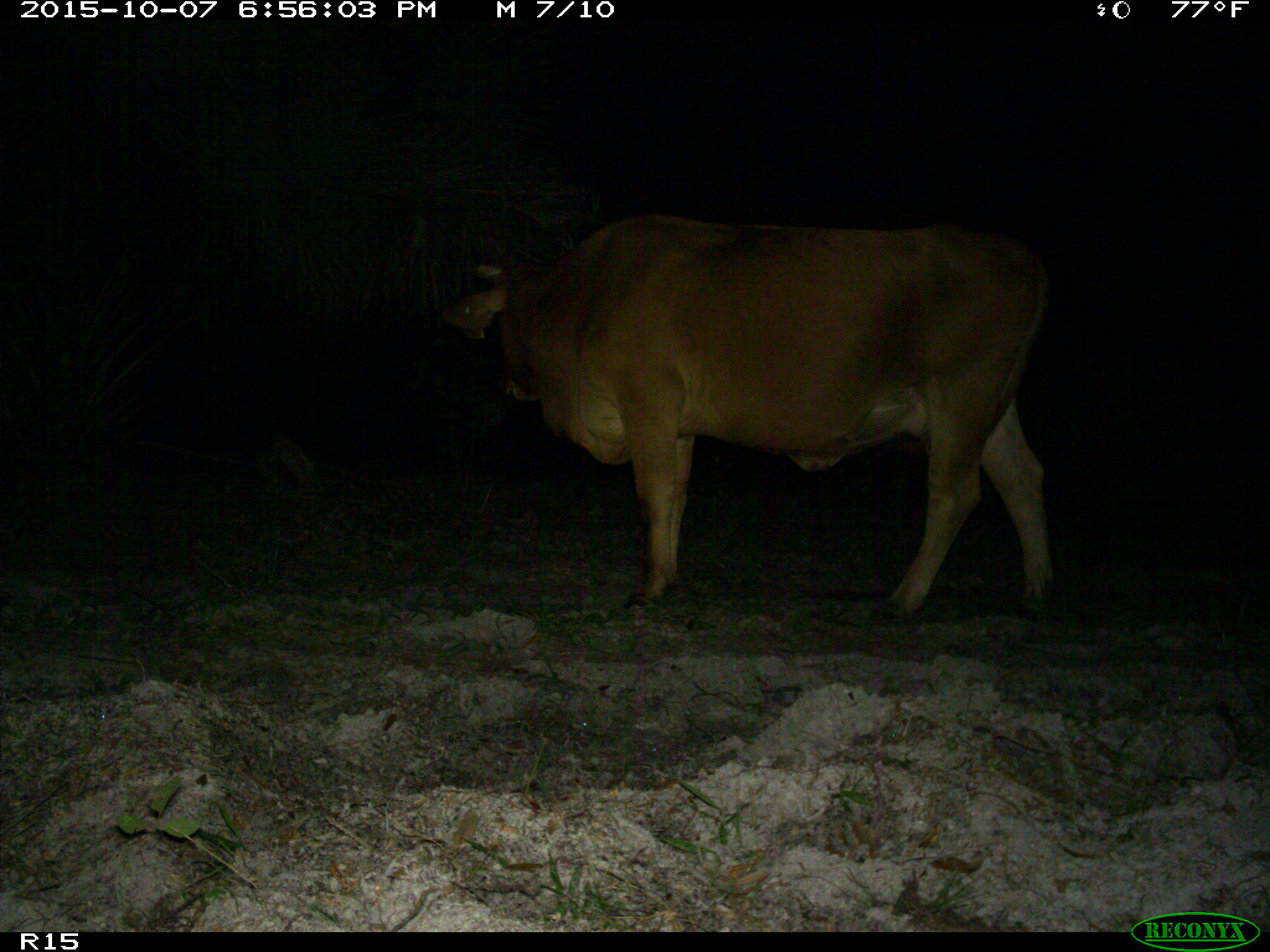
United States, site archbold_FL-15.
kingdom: Animalia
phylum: Chordata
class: Mammalia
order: Artiodactyla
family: Bovidae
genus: Bos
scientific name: Bos taurus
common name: domestic cow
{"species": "Bos taurus (domestic cow)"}